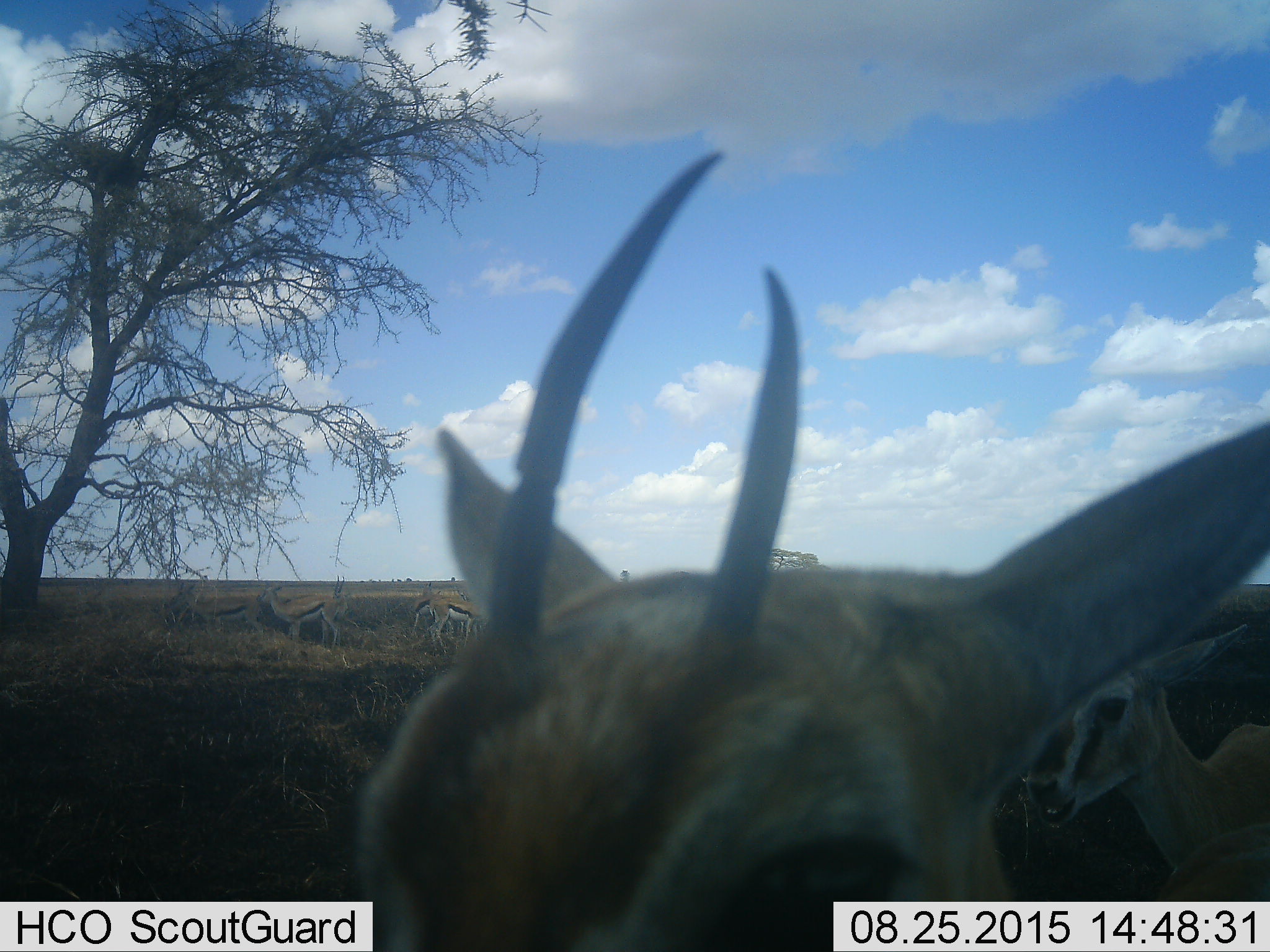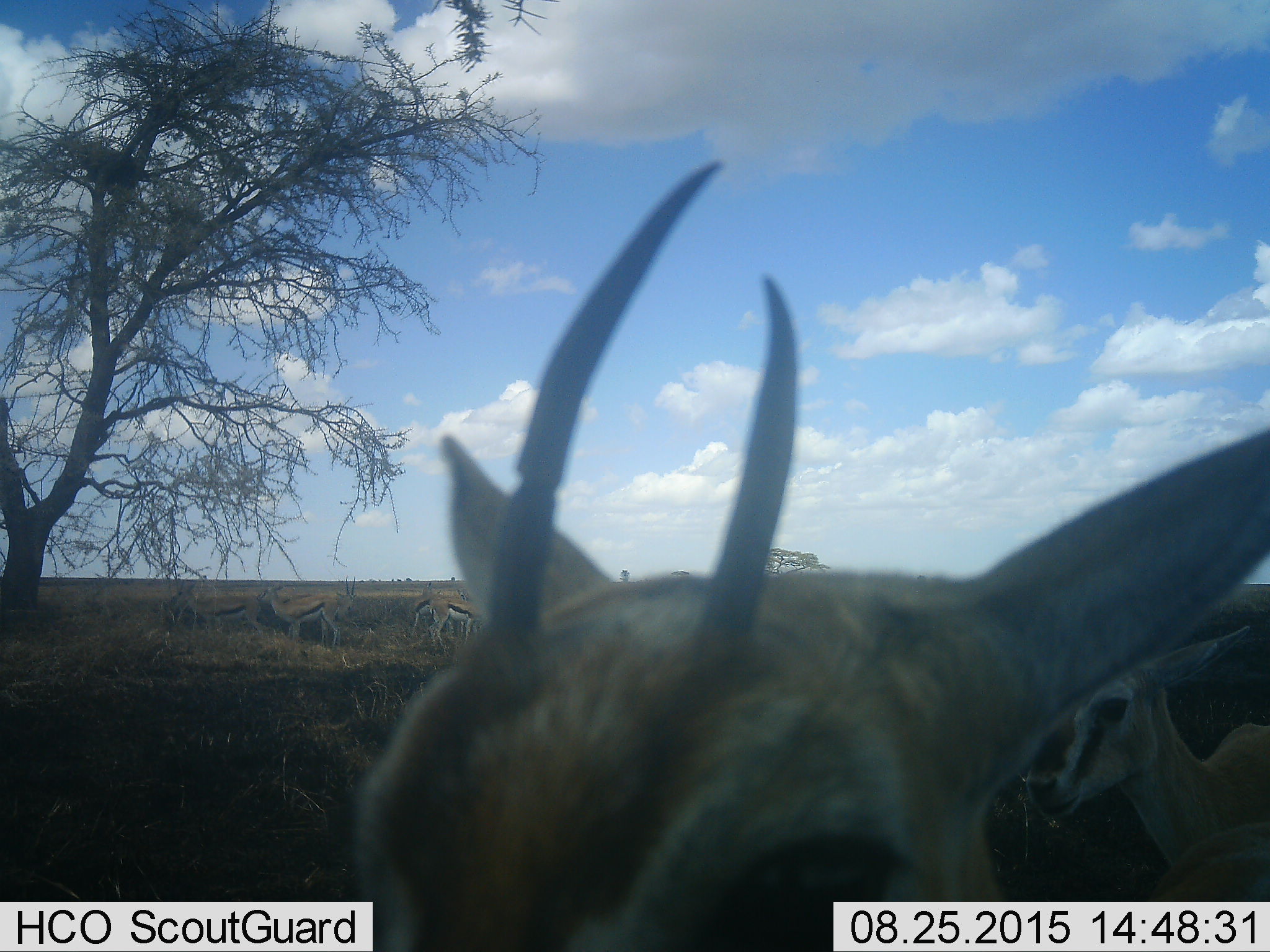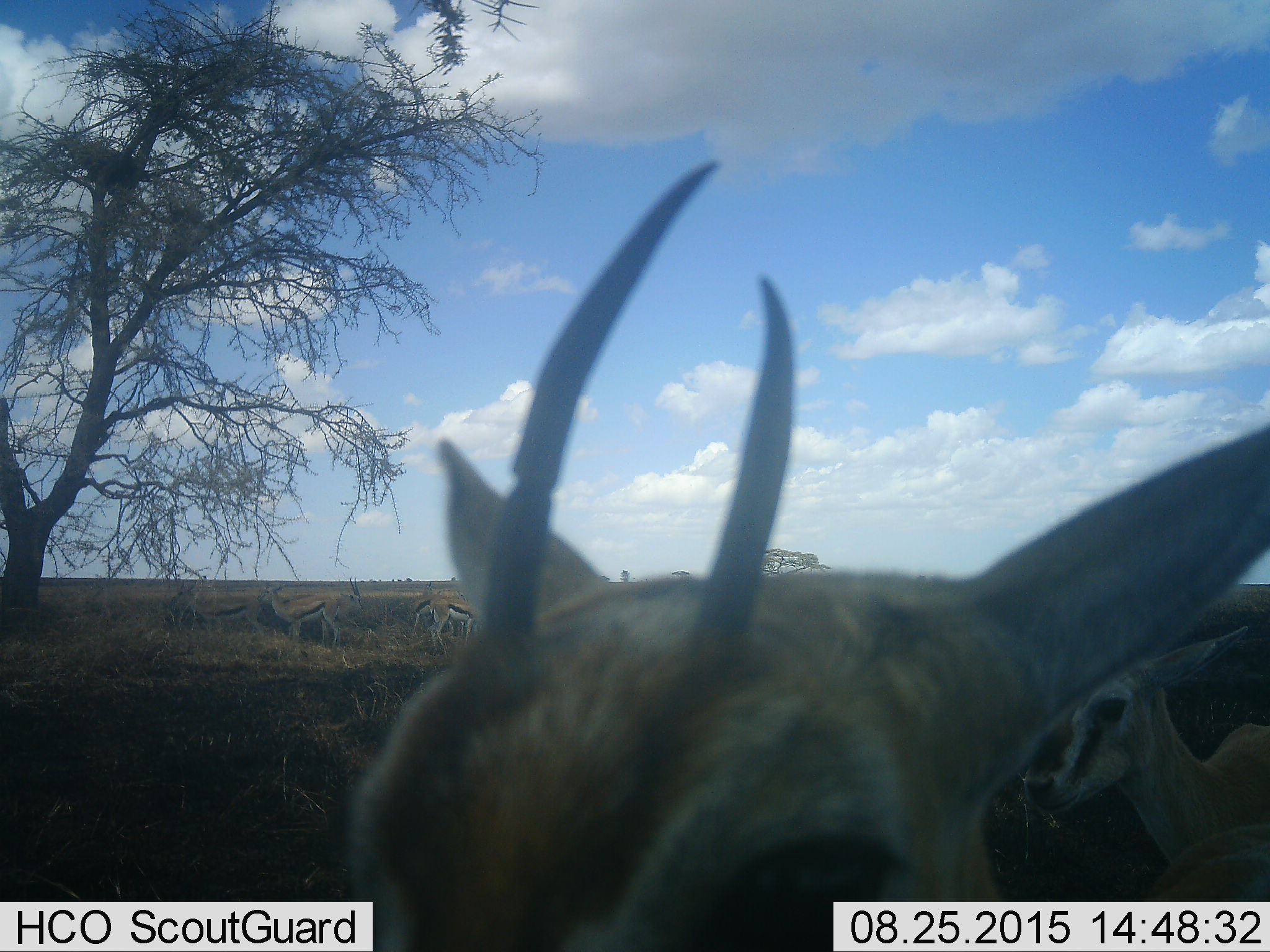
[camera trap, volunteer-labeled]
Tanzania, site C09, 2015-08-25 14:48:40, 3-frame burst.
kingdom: Animalia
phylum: Chordata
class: Mammalia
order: Artiodactyla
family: Bovidae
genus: Eudorcas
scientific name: Eudorcas thomsonii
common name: thomson's gazelle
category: gazellethomsons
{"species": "gazellethomsons (thomson's gazelle) (Eudorcas thomsonii)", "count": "7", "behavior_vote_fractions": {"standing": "100%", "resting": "0%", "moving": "8%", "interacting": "8%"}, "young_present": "8%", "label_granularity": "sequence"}